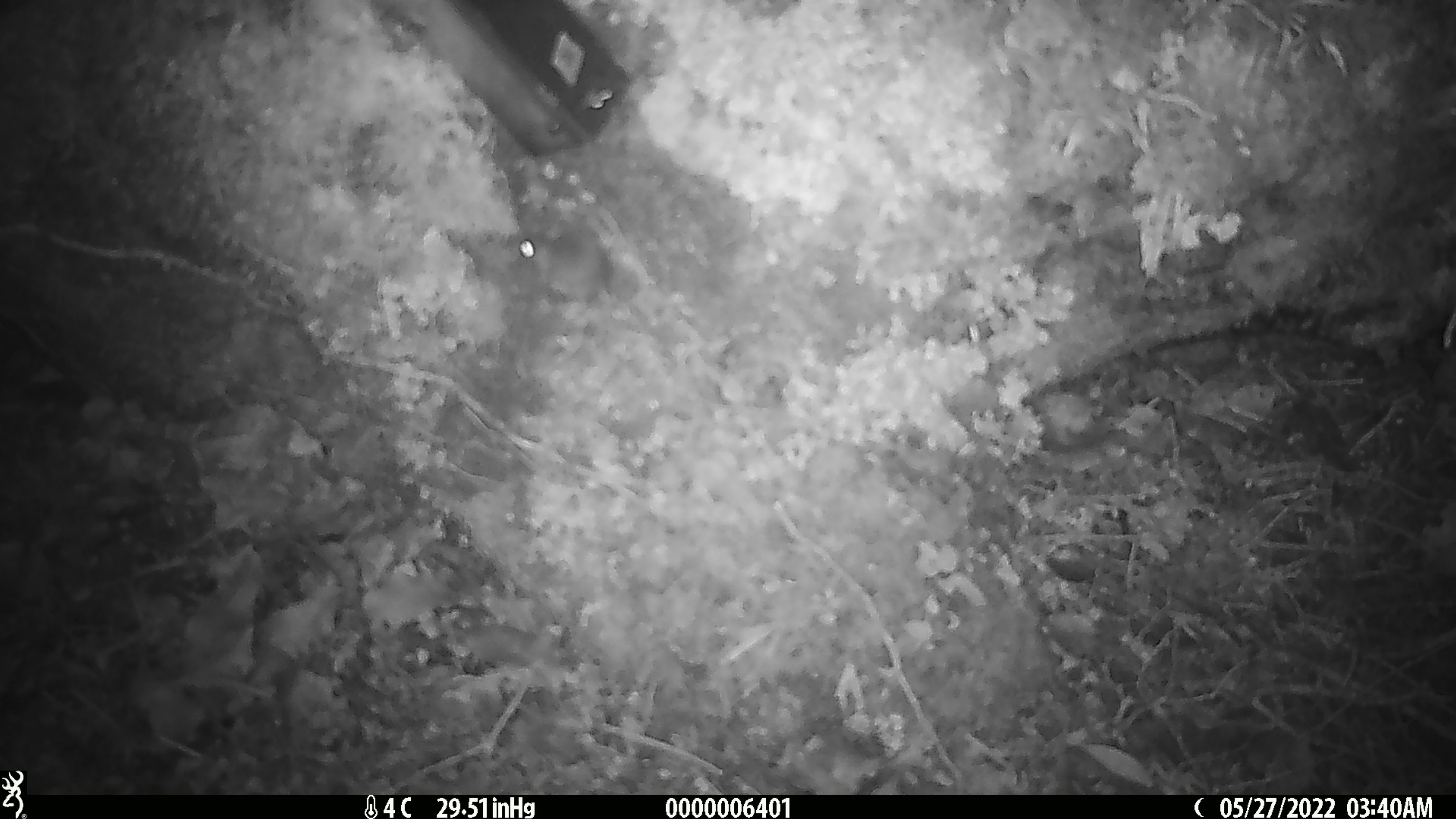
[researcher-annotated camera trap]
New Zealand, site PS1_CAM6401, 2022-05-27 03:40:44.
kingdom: Animalia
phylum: Chordata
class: Mammalia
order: Rodentia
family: Muridae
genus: Mus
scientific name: Mus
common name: mouse